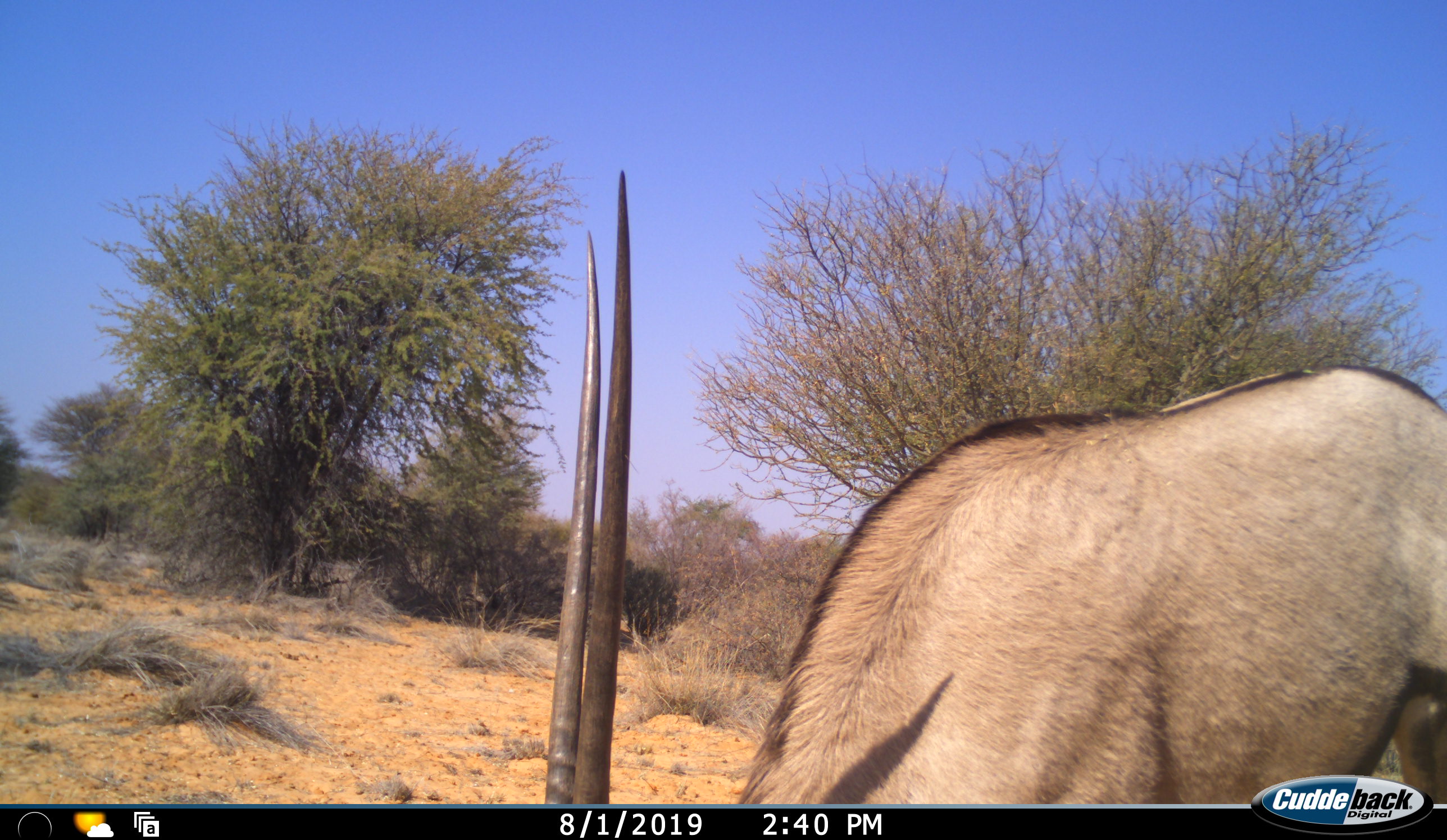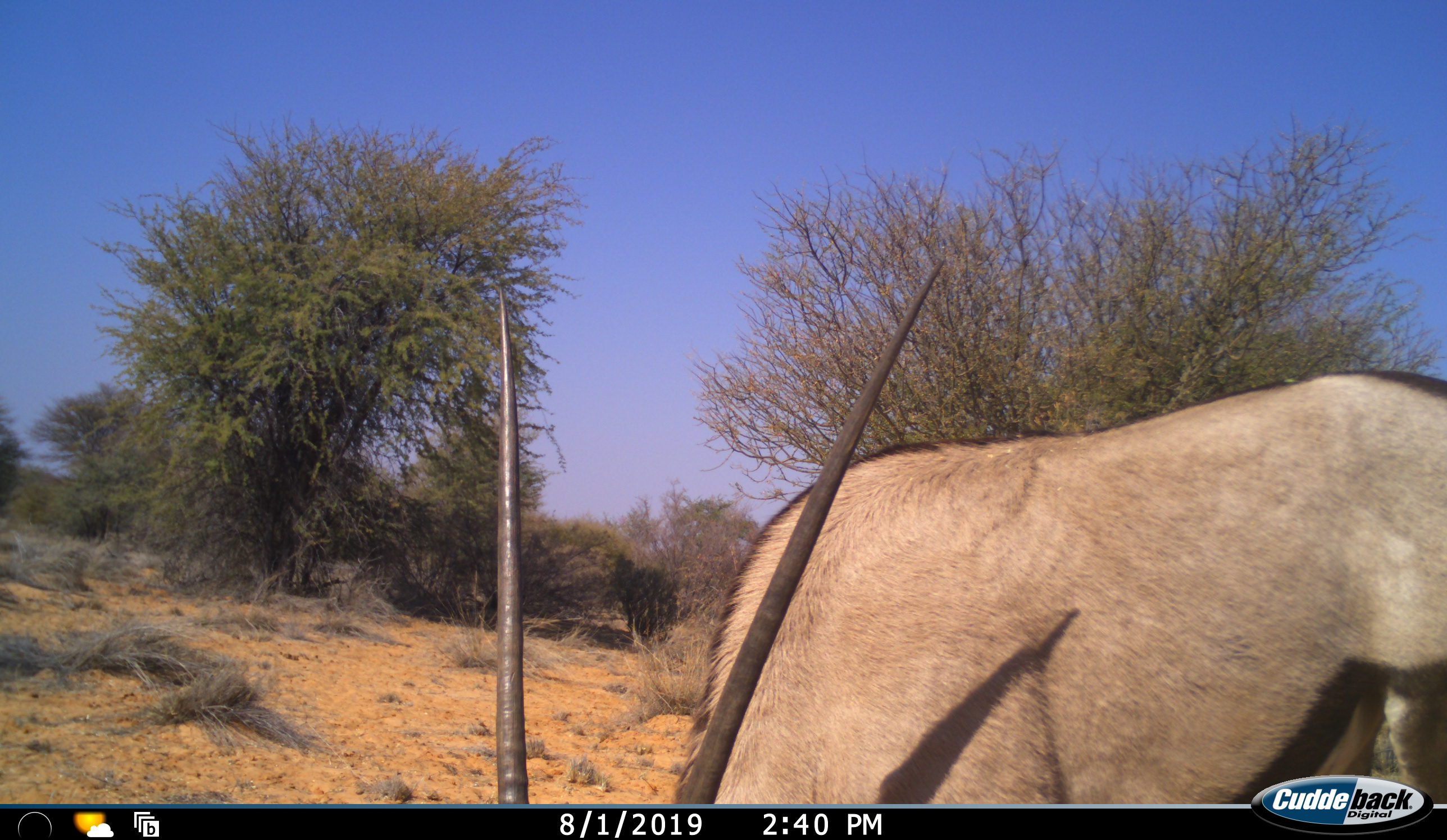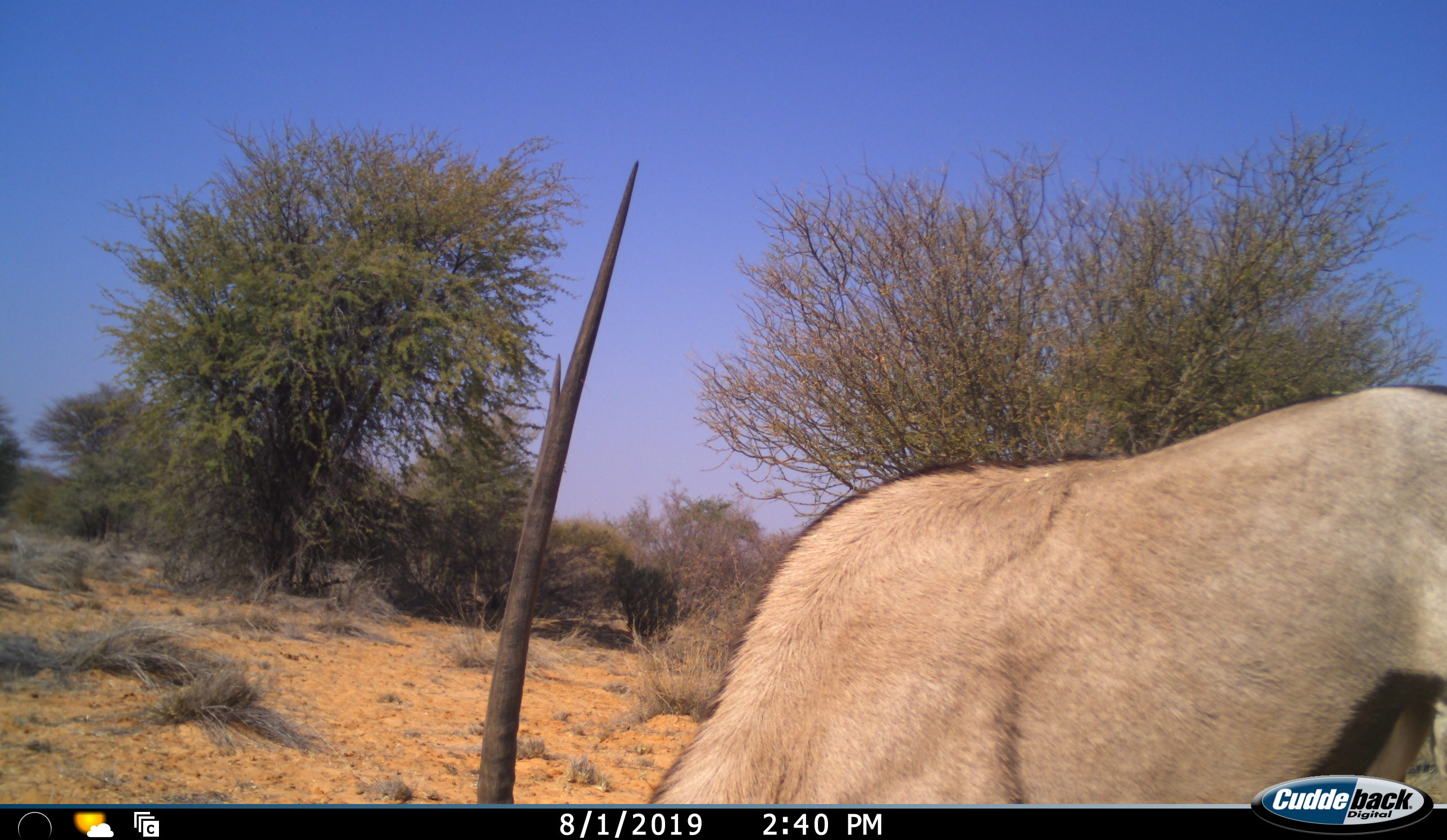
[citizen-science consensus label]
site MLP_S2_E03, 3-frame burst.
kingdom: Animalia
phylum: Chordata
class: Mammalia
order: Artiodactyla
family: Bovidae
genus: Oryx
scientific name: Oryx gazella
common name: gemsbok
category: oryx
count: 1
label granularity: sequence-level